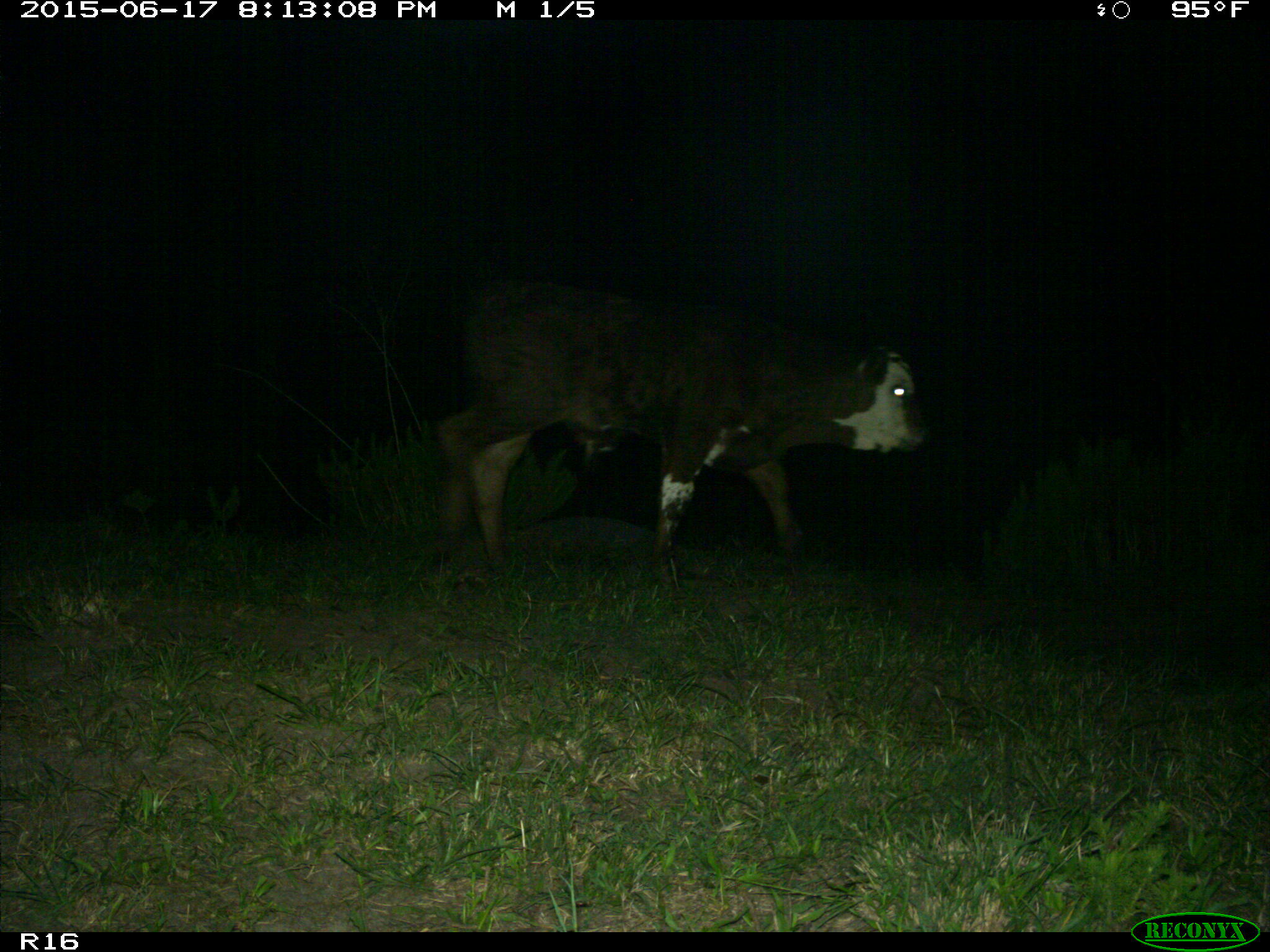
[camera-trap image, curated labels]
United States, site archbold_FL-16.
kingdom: Animalia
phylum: Chordata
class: Mammalia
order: Artiodactyla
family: Bovidae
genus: Bos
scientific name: Bos taurus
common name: domestic cow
Bos taurus (domestic cow).